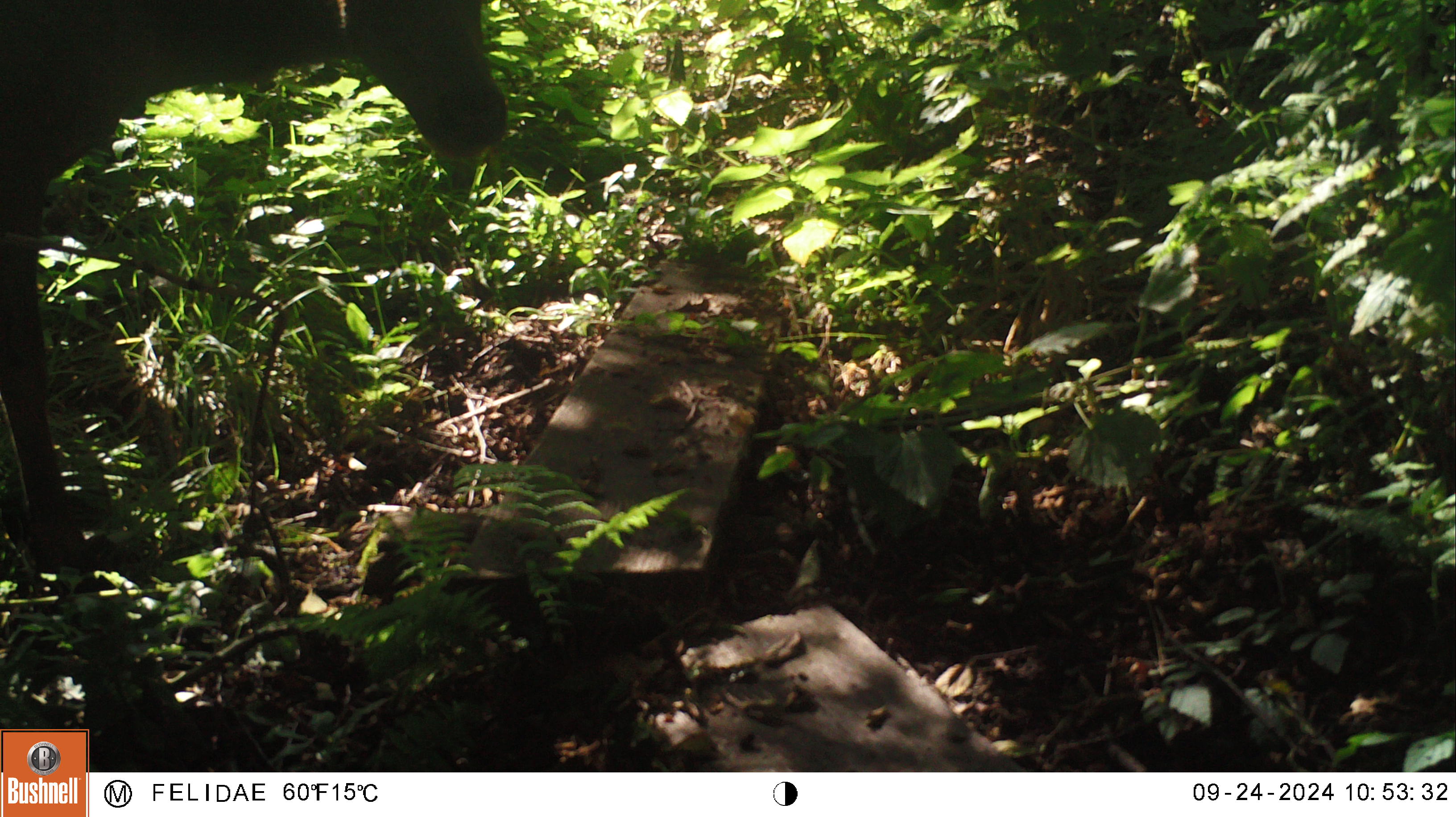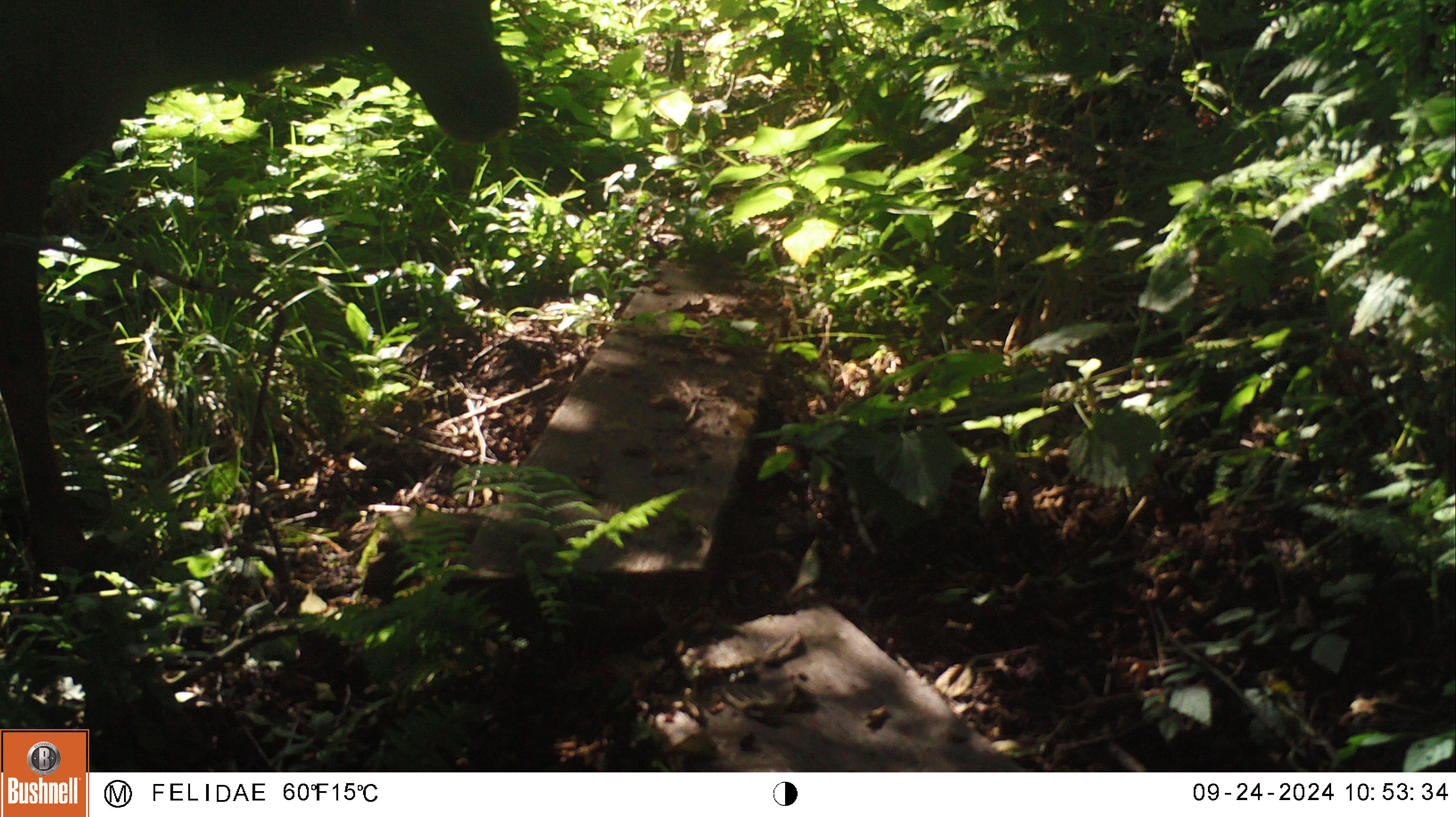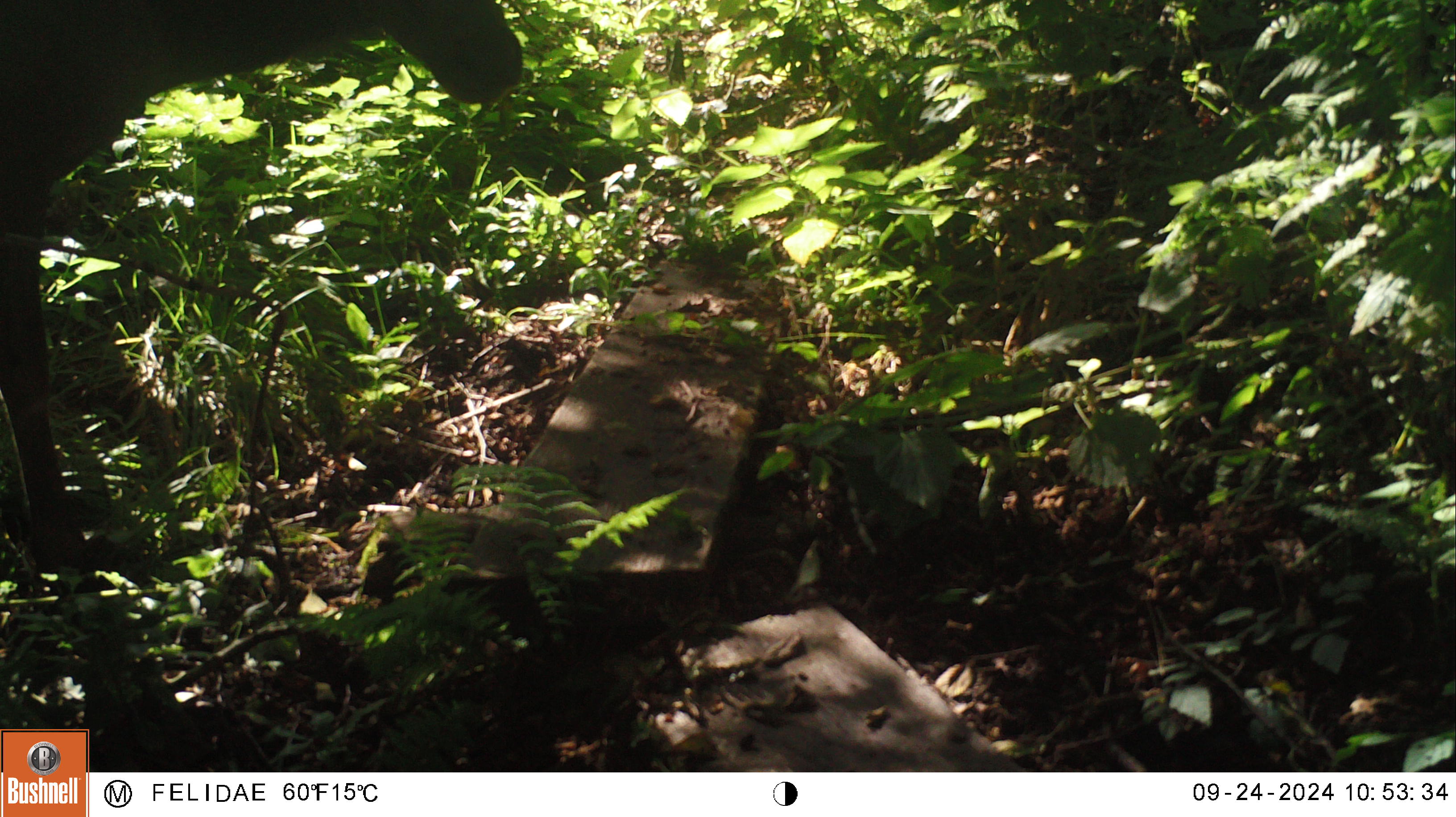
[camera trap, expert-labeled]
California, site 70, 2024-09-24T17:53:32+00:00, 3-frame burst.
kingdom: Animalia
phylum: Chordata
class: Mammalia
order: Artiodactyla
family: Cervidae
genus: Odocoileus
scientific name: Odocoileus hemionus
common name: mule deer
Mule deer (Odocoileus hemionus).